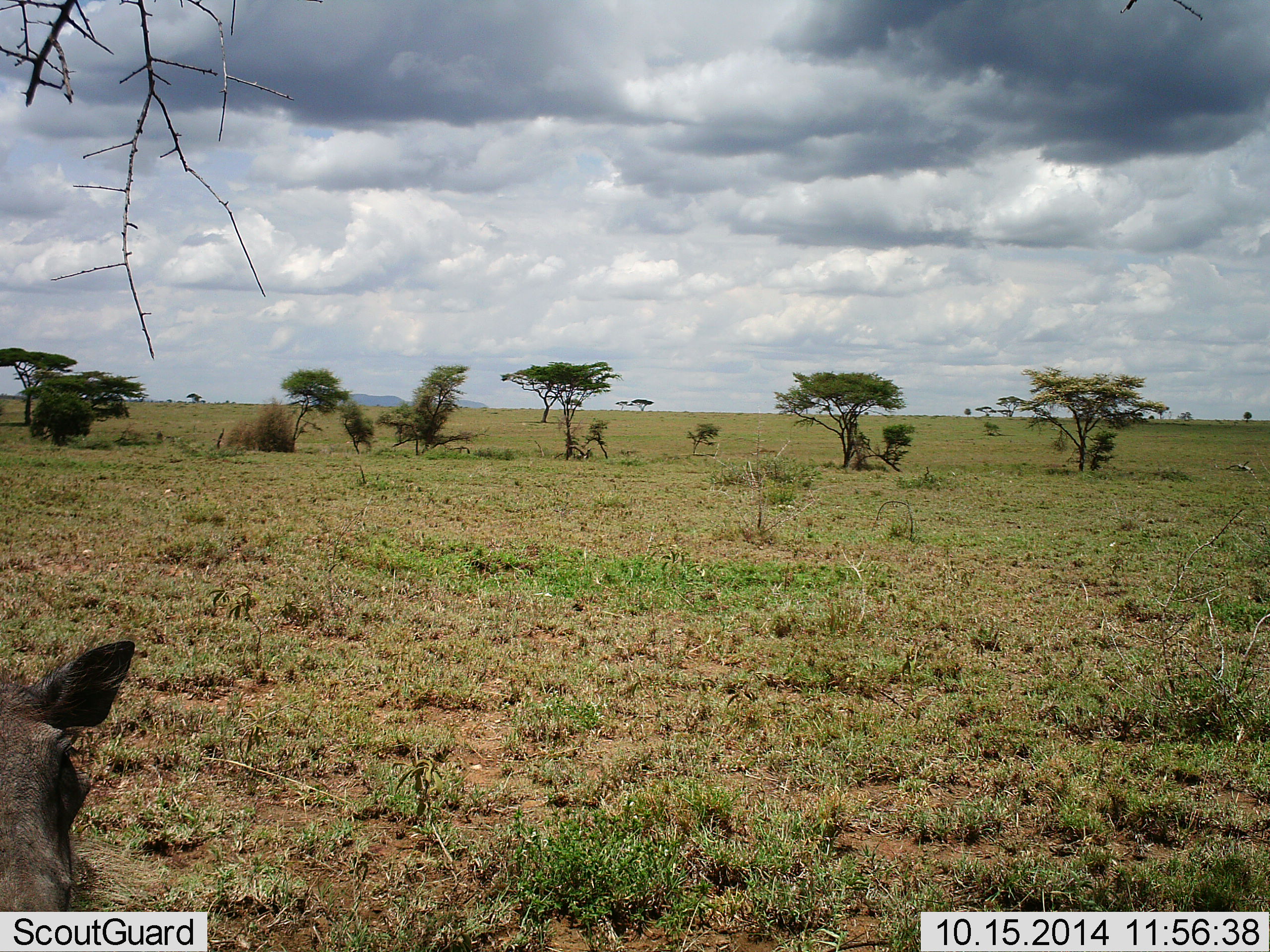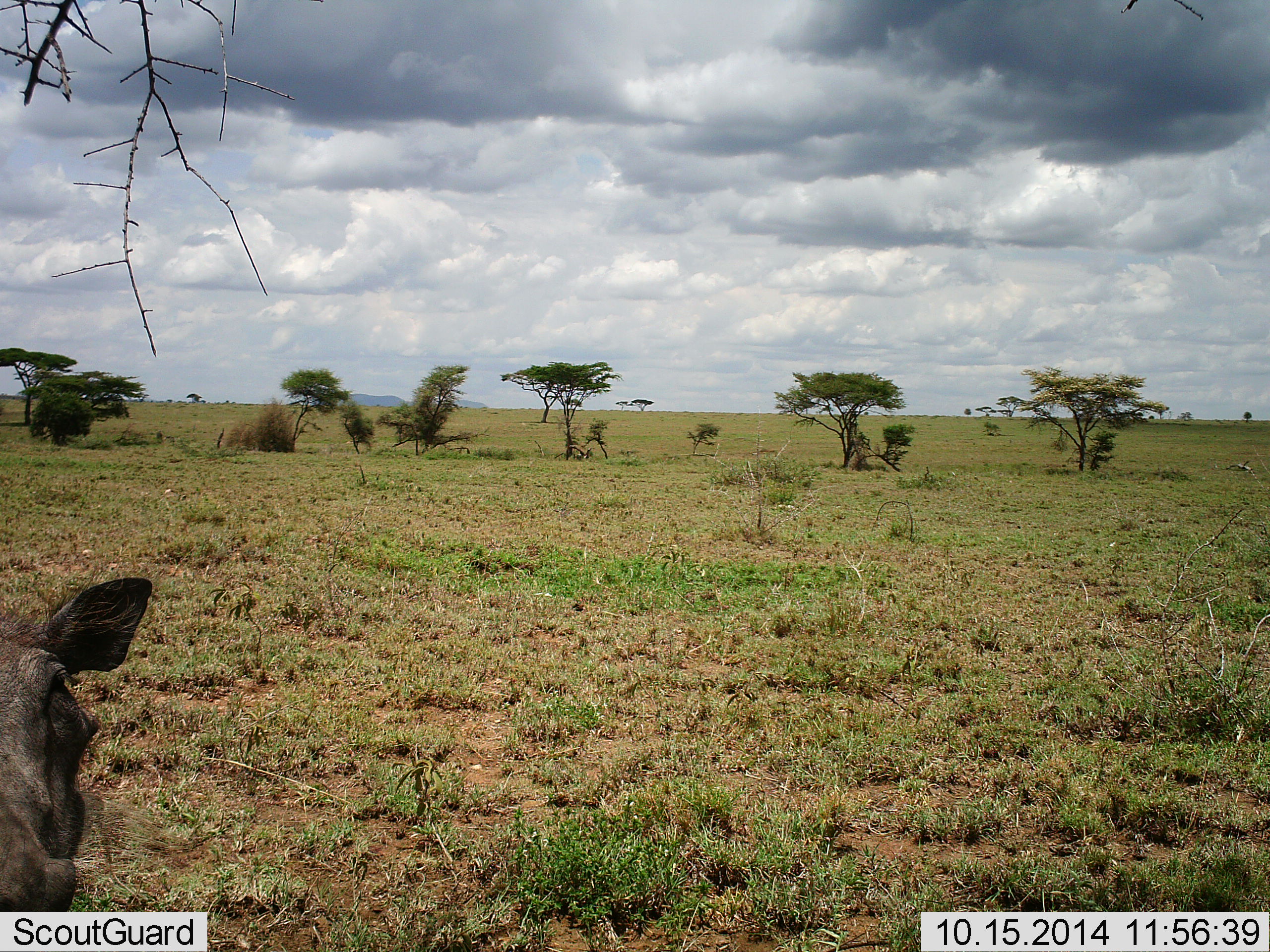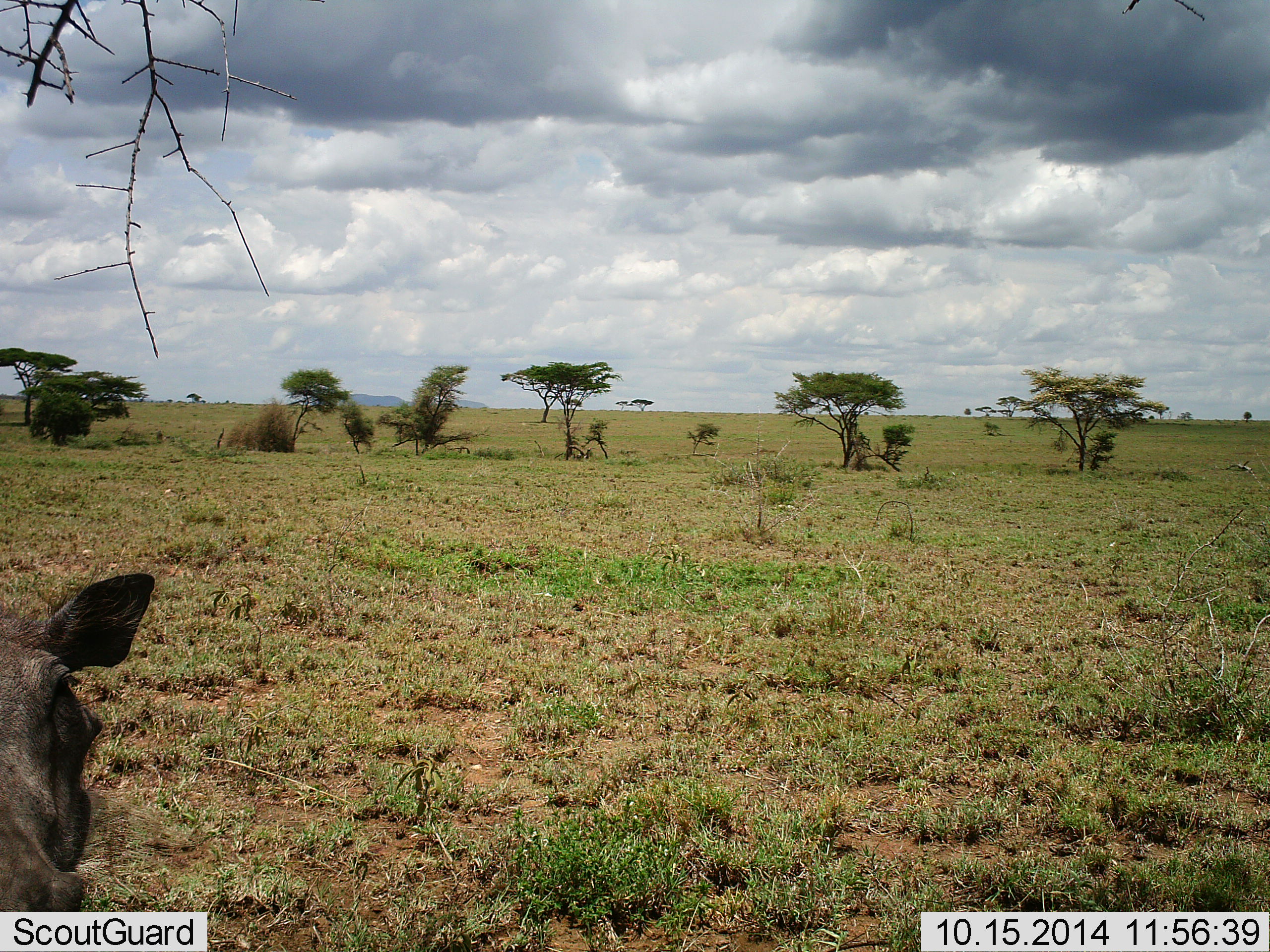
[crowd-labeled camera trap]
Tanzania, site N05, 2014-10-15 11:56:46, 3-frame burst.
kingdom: Animalia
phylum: Chordata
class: Mammalia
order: Artiodactyla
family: Suidae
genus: Phacochoerus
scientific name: Phacochoerus africanus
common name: warthog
Warthog (Phacochoerus africanus), count 1. Behavior (volunteer vote fractions): standing 80%, resting 10%, moving 10%, interacting 0%. Young present (vote fraction): 0%. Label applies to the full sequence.